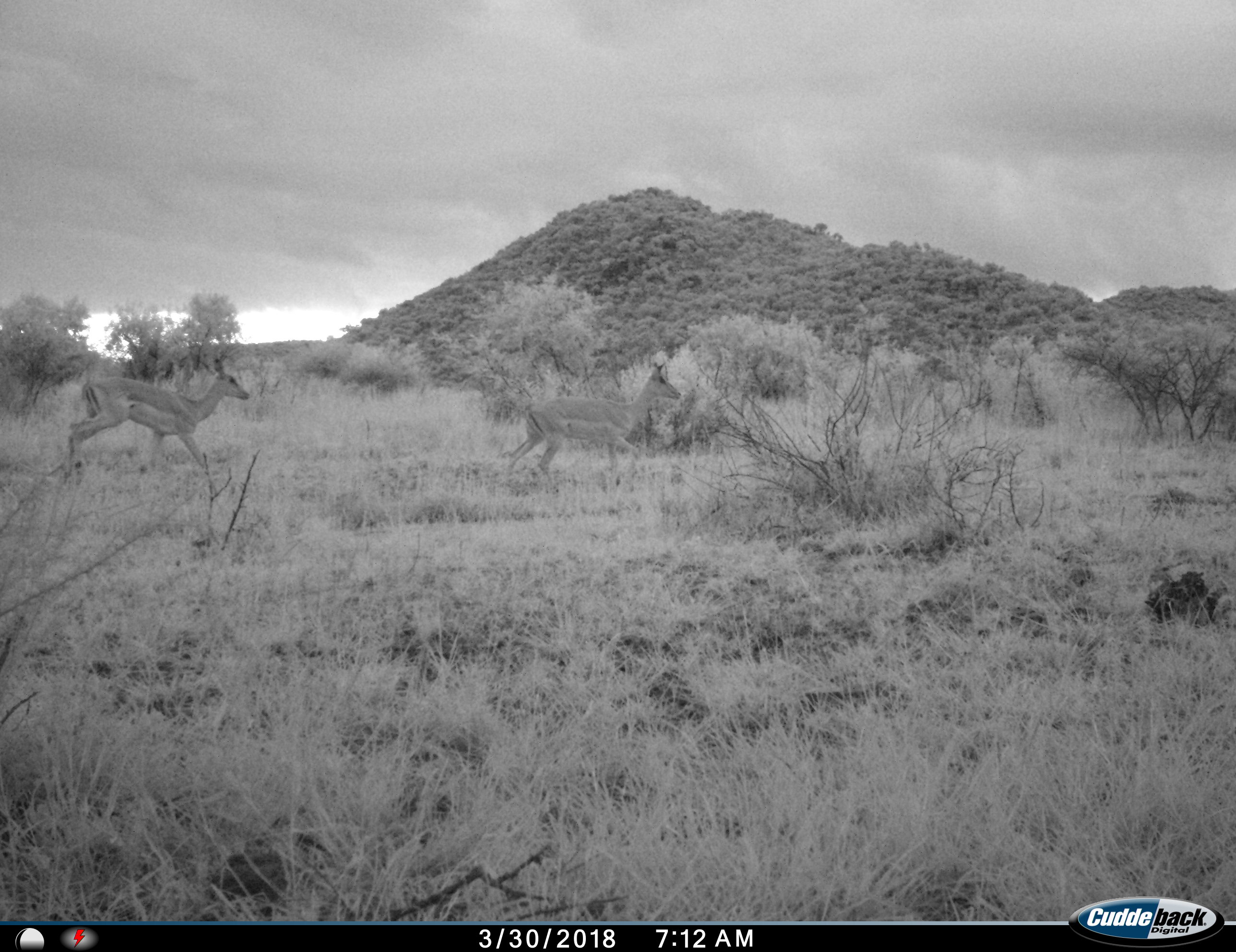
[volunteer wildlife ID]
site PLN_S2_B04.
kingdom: Animalia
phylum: Chordata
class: Mammalia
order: Artiodactyla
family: Bovidae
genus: Aepyceros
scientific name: Aepyceros melampus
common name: impala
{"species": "impala (Aepyceros melampus)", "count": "2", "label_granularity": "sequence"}